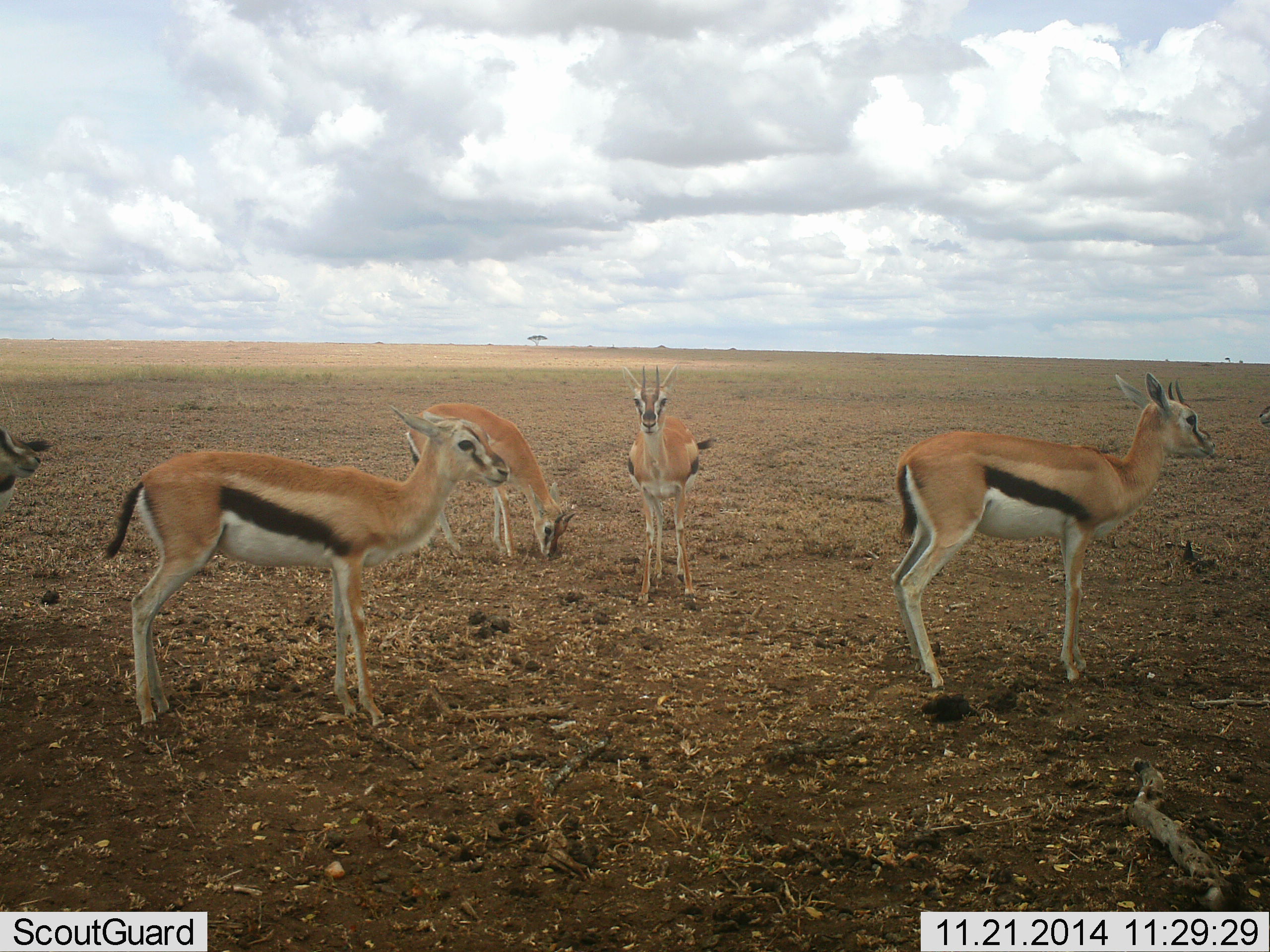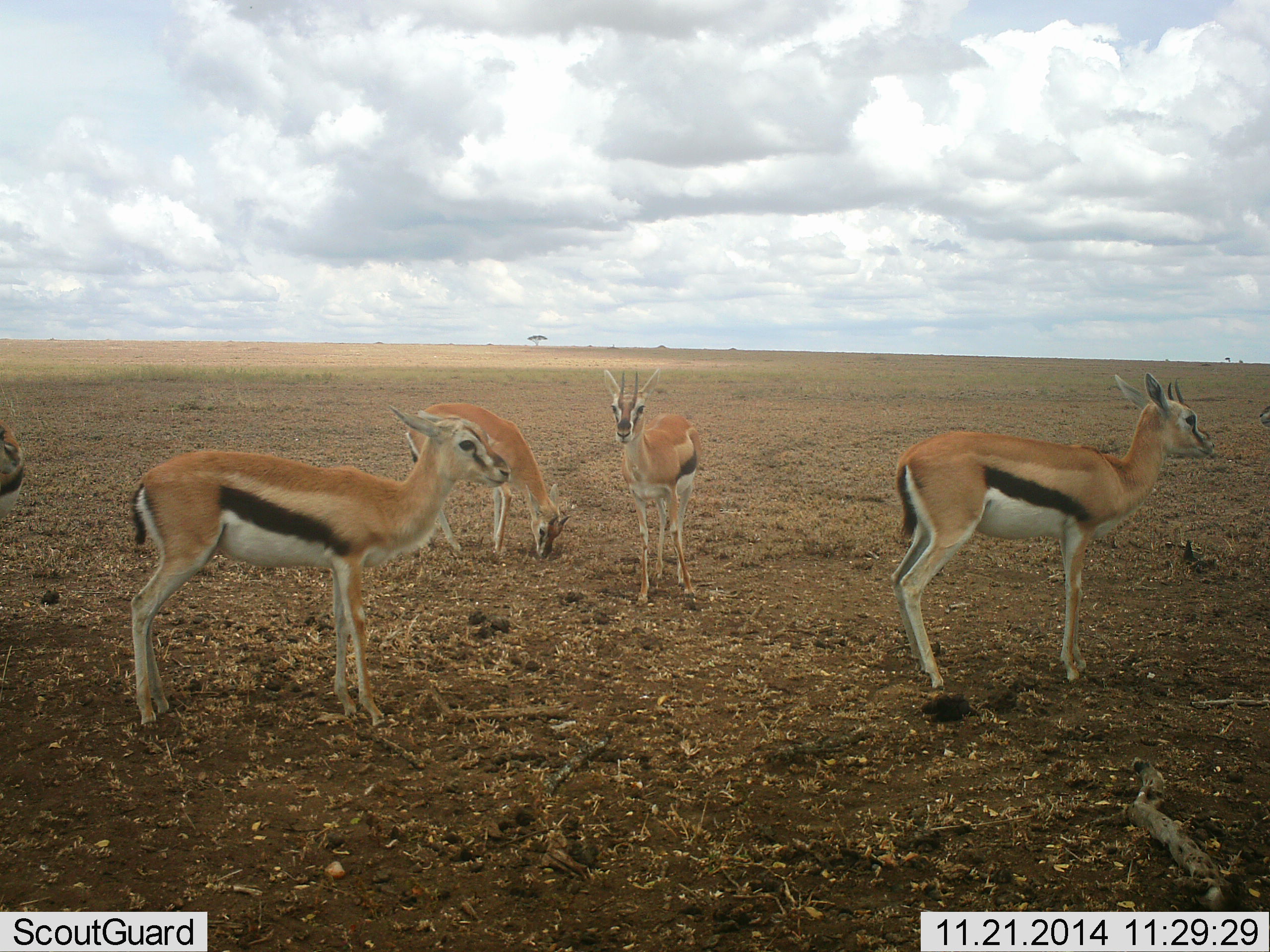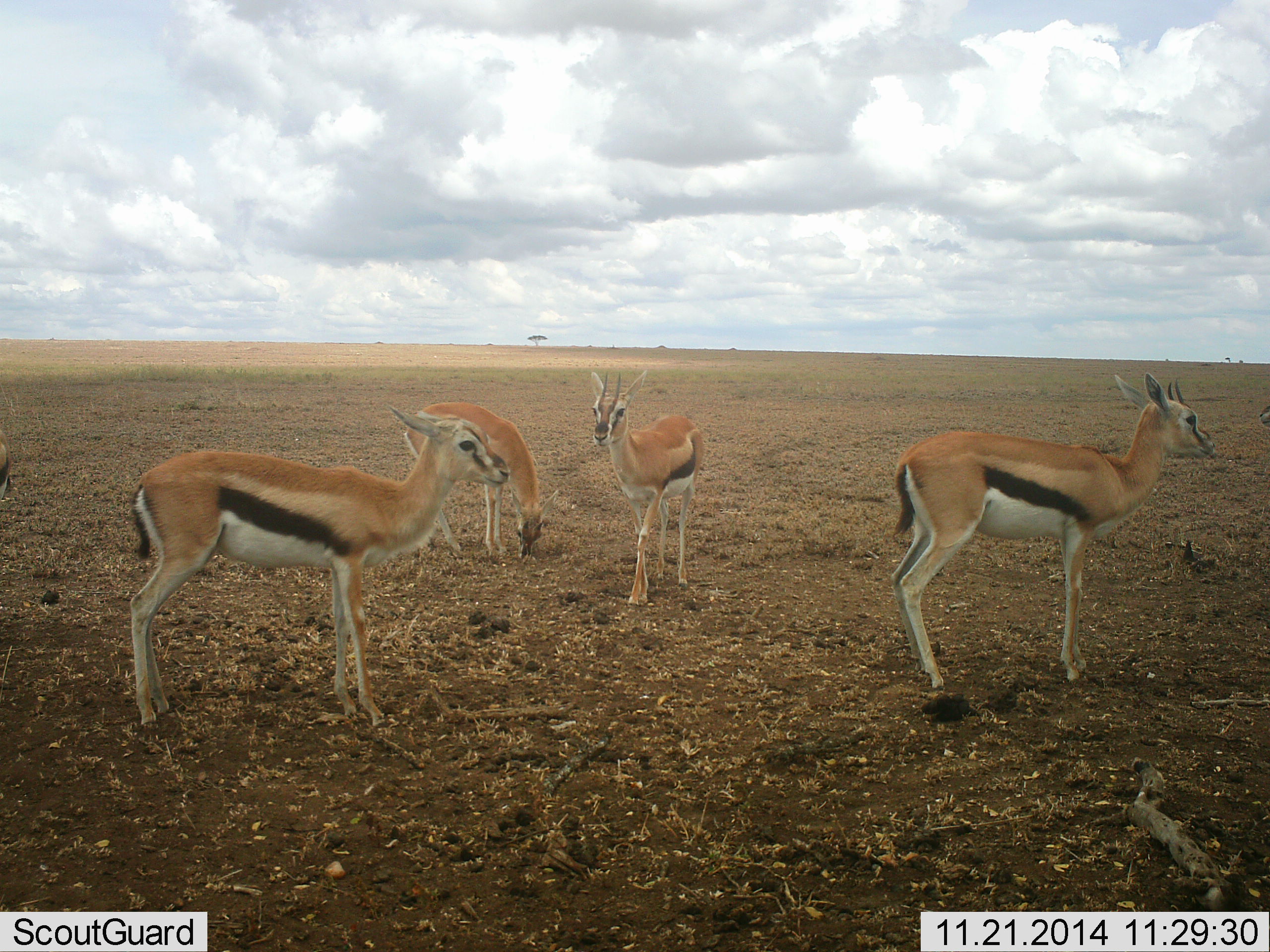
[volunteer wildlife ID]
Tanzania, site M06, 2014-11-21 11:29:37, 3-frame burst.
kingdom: Animalia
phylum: Chordata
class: Mammalia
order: Artiodactyla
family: Bovidae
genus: Eudorcas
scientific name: Eudorcas thomsonii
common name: thomson's gazelle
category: gazellethomsons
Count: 5.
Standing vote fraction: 100%.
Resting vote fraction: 0%.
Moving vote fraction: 10%.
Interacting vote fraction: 0%.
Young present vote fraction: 0%.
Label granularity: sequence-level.